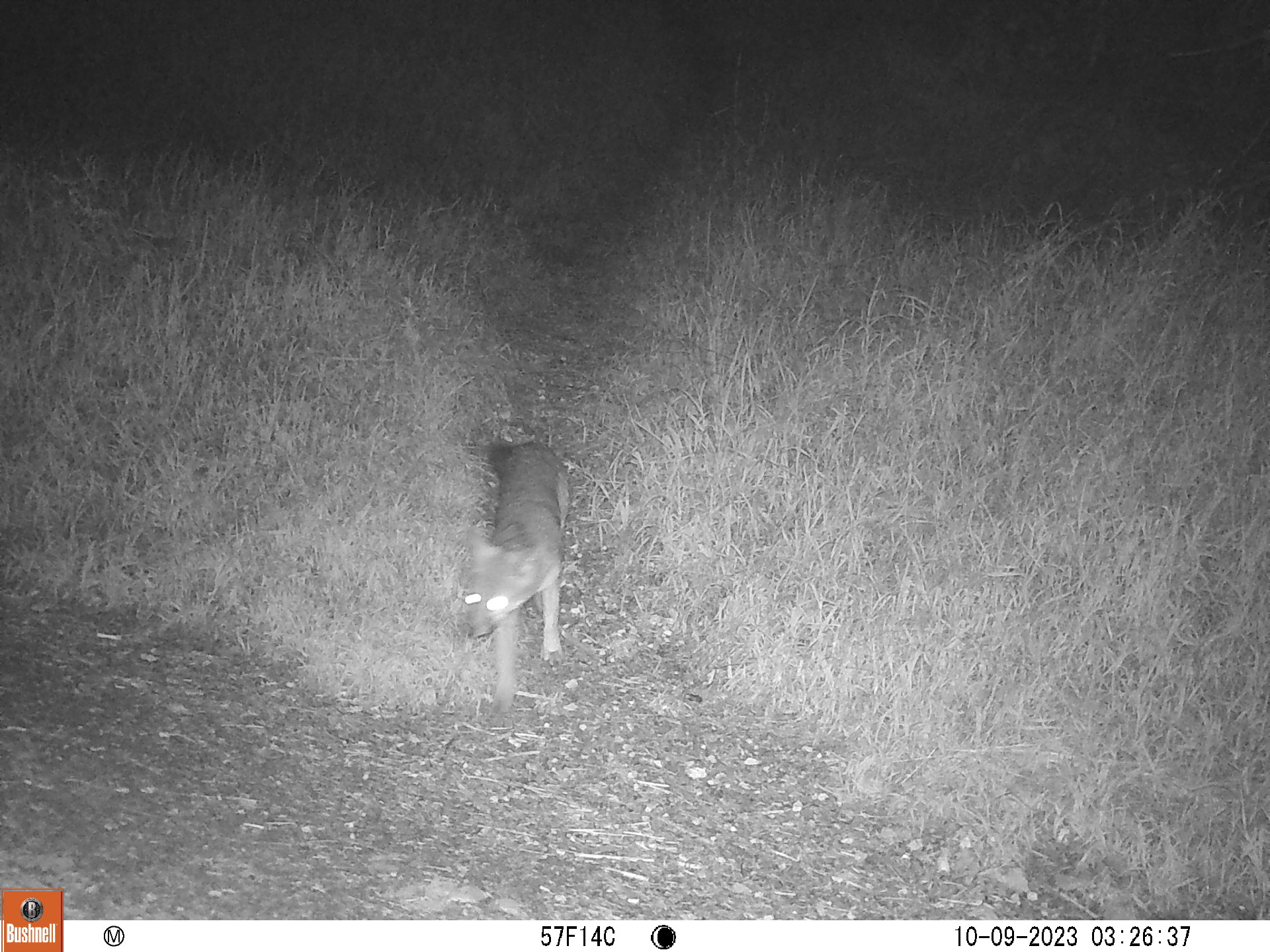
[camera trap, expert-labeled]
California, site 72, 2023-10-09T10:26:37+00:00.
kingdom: Animalia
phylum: Chordata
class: Mammalia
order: Carnivora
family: Canidae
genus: Urocyon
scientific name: Urocyon cinereoargenteus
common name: gray fox